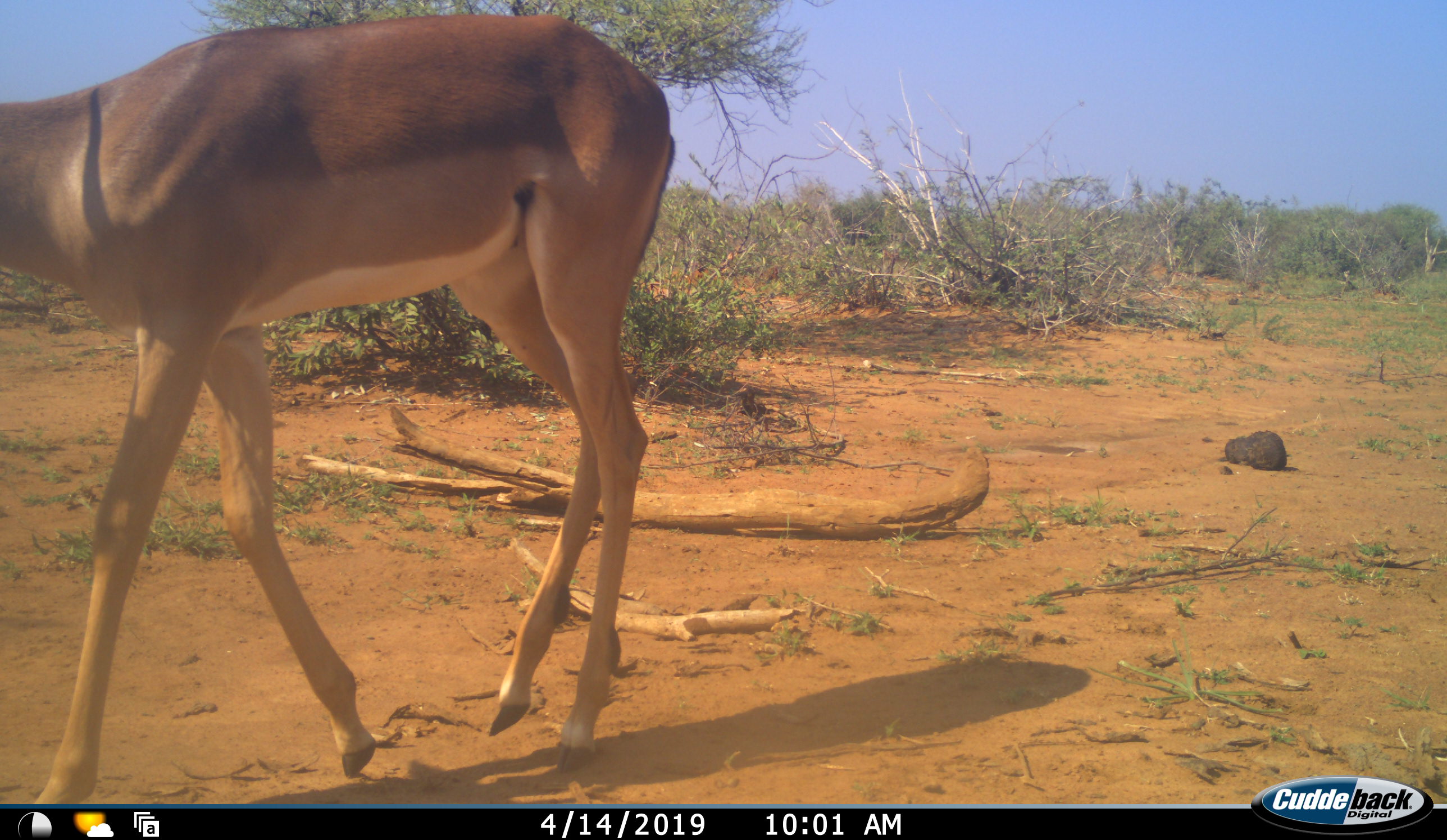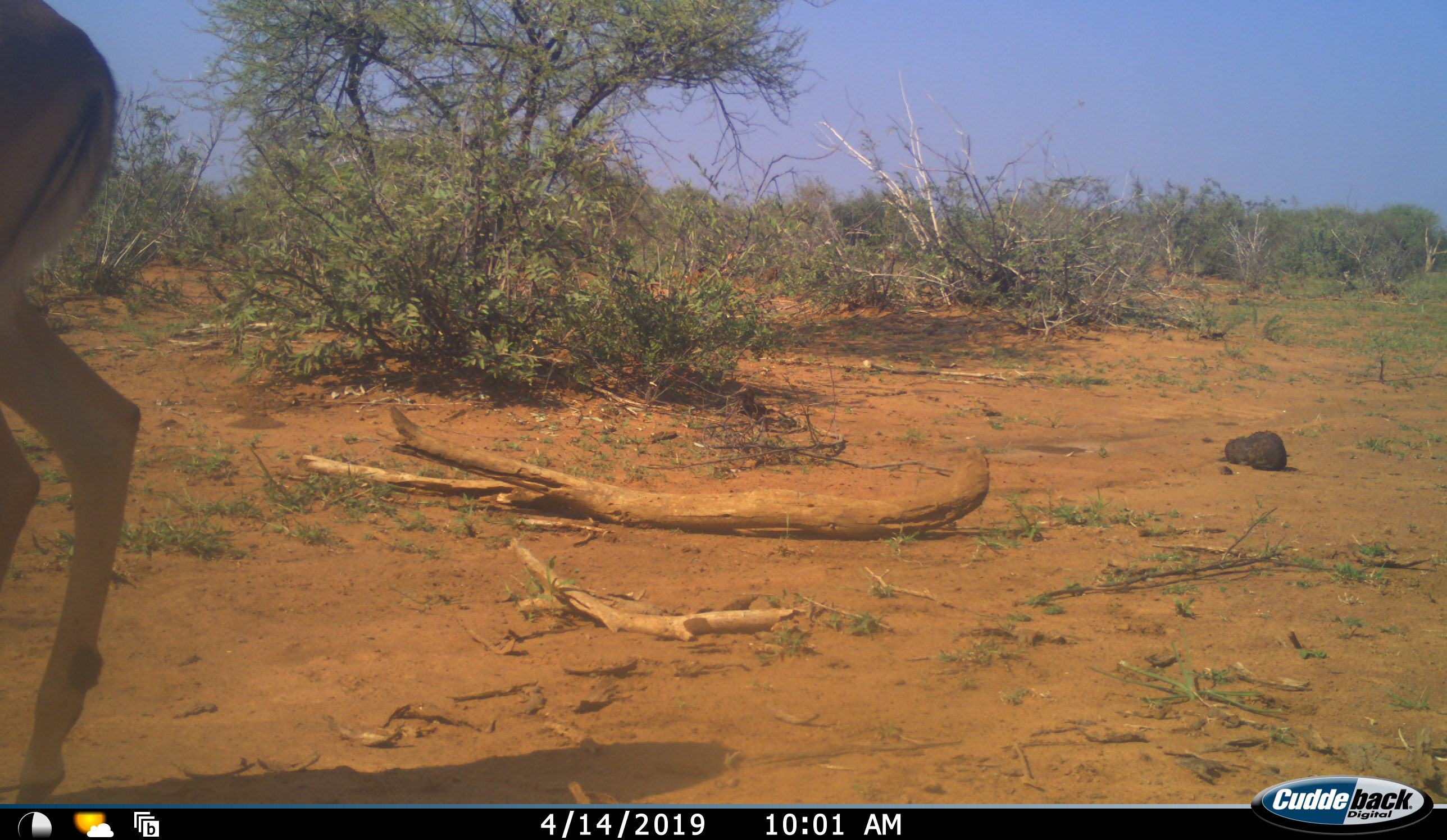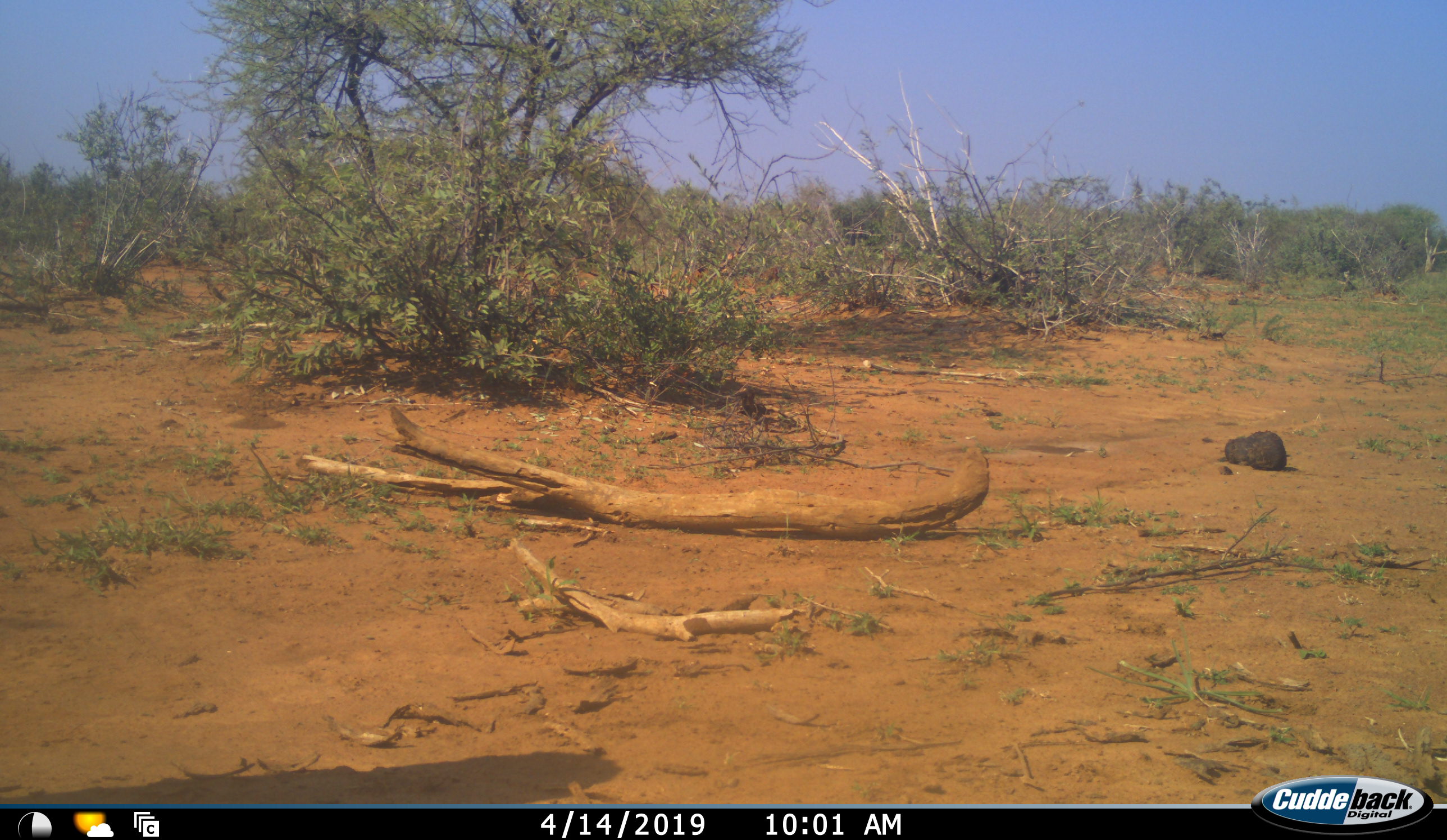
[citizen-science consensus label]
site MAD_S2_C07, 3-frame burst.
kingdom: Animalia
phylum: Chordata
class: Mammalia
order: Artiodactyla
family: Bovidae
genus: Aepyceros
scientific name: Aepyceros melampus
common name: impala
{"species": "impala (Aepyceros melampus)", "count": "1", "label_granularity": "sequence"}